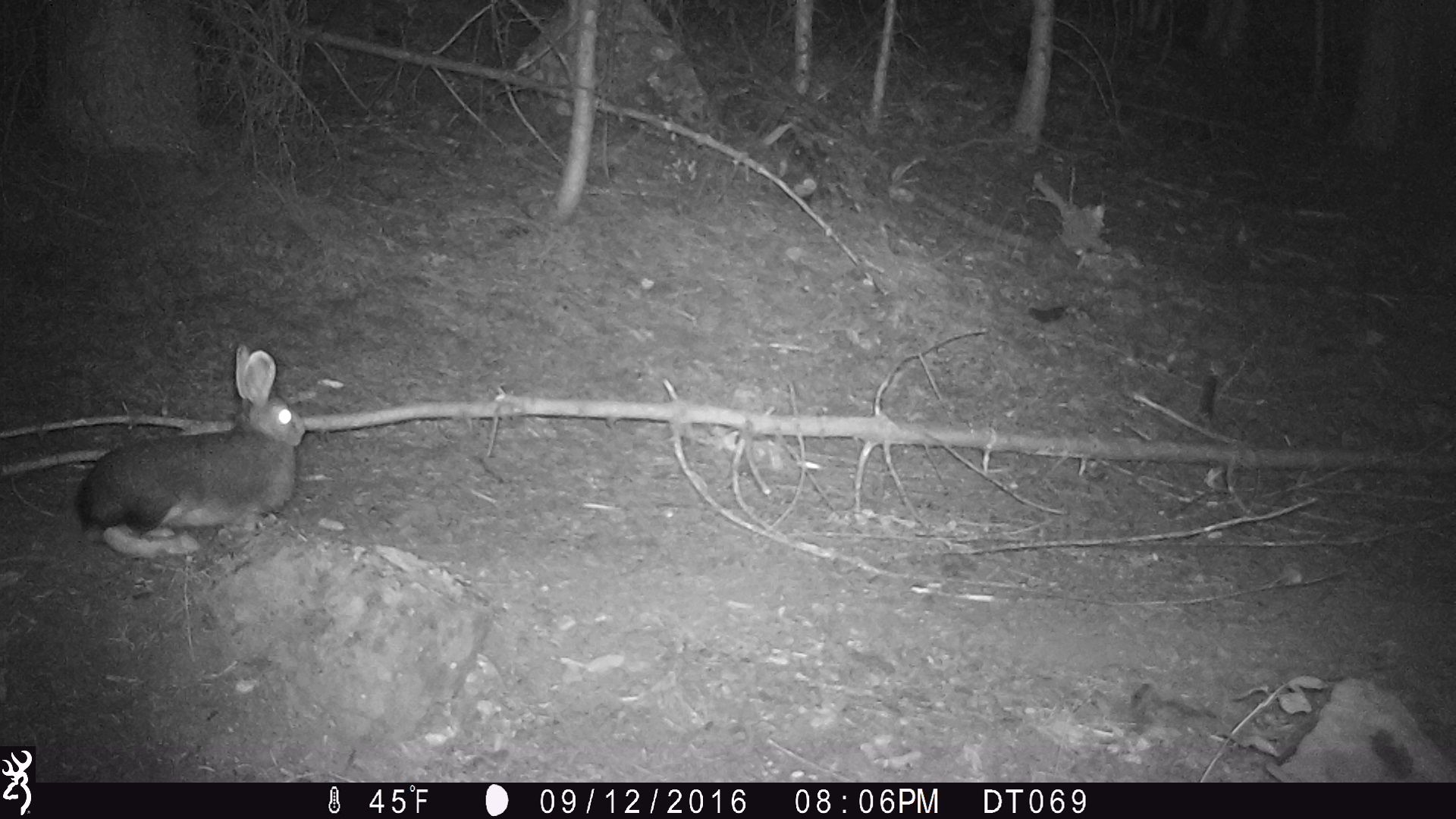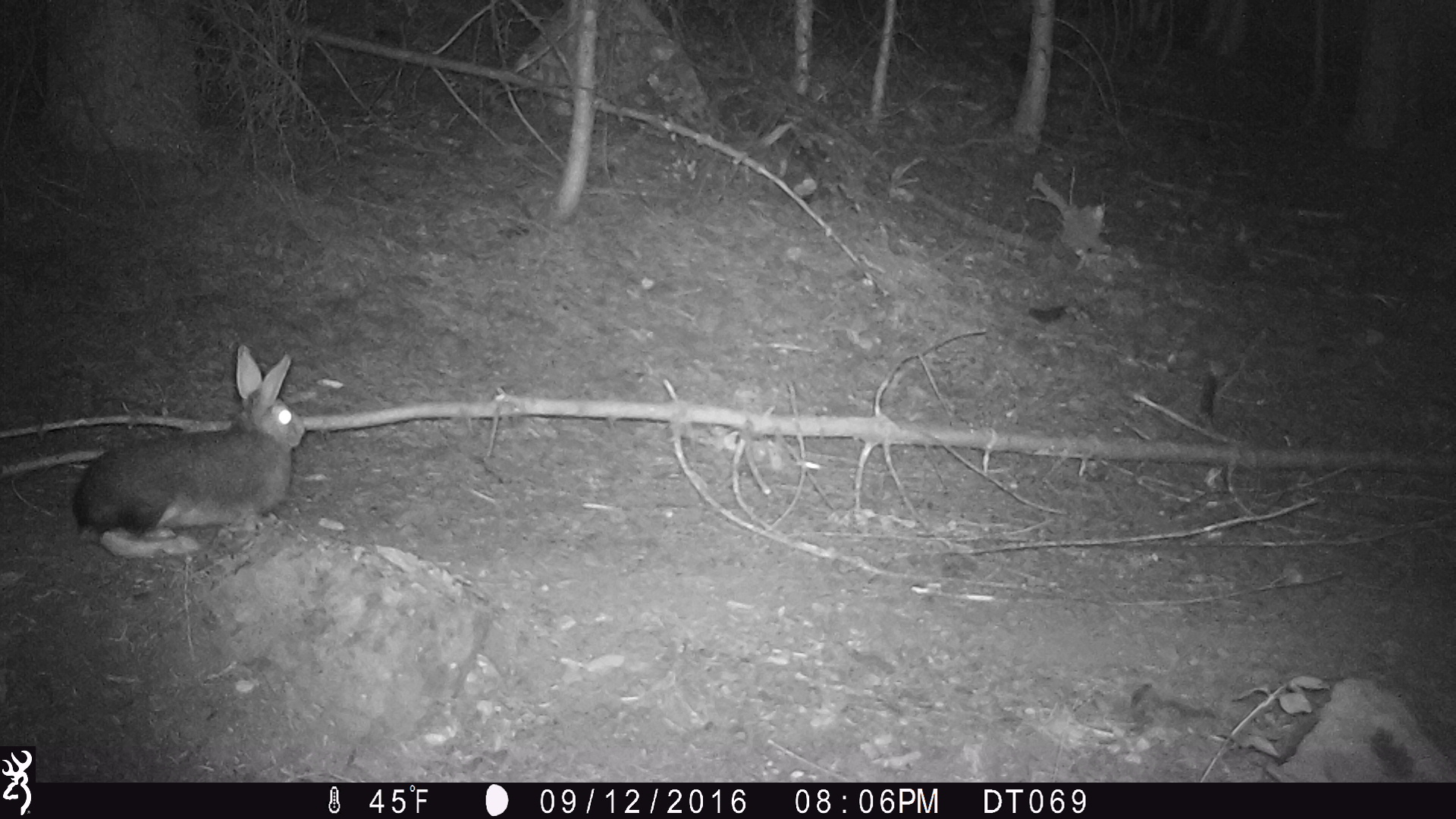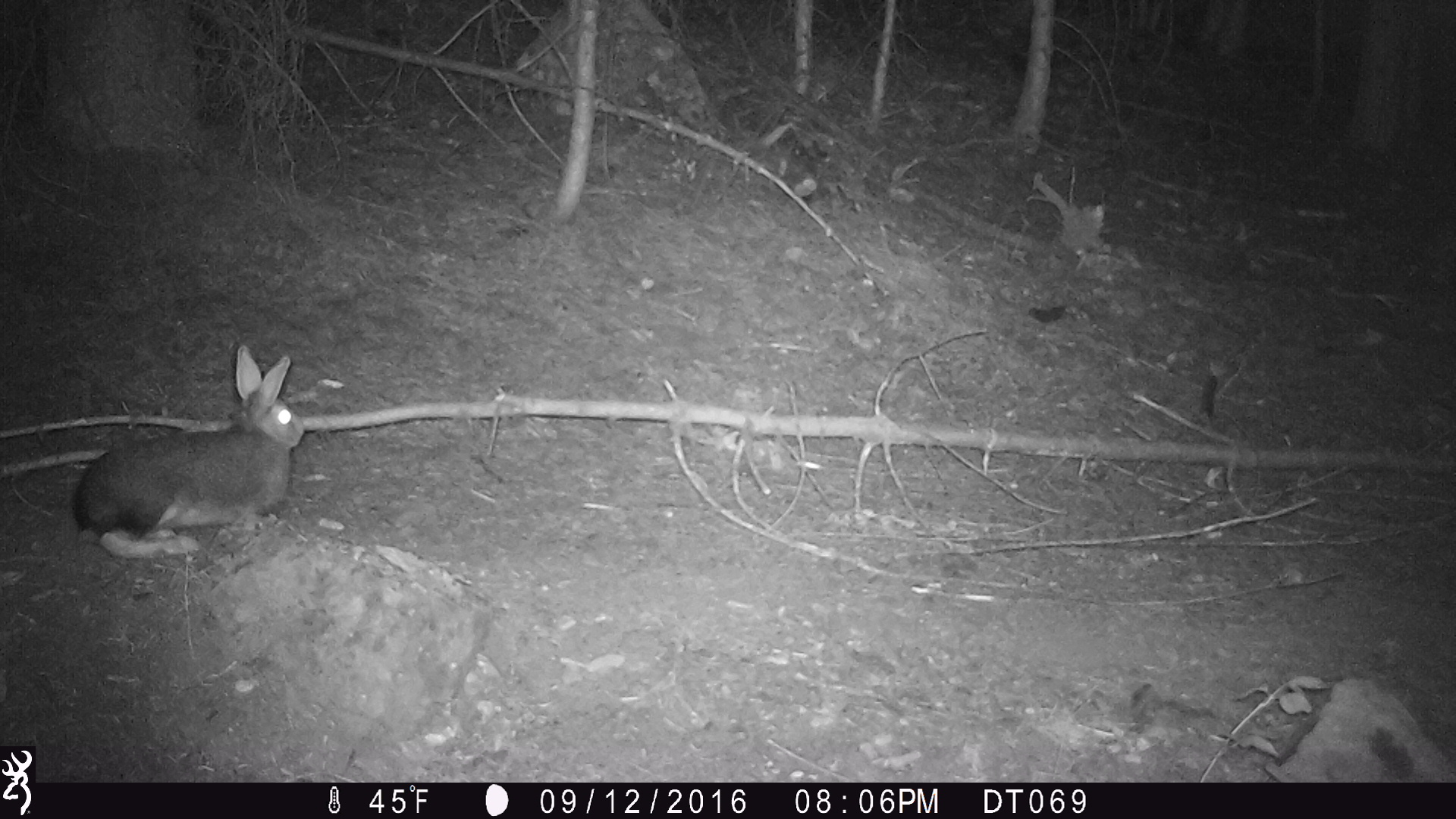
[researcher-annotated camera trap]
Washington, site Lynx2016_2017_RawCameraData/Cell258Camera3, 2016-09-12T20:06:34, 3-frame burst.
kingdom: Animalia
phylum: Chordata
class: Mammalia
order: Lagomorpha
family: Leporidae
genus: Lepus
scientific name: Lepus americanus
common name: snowshoe hare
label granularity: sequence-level